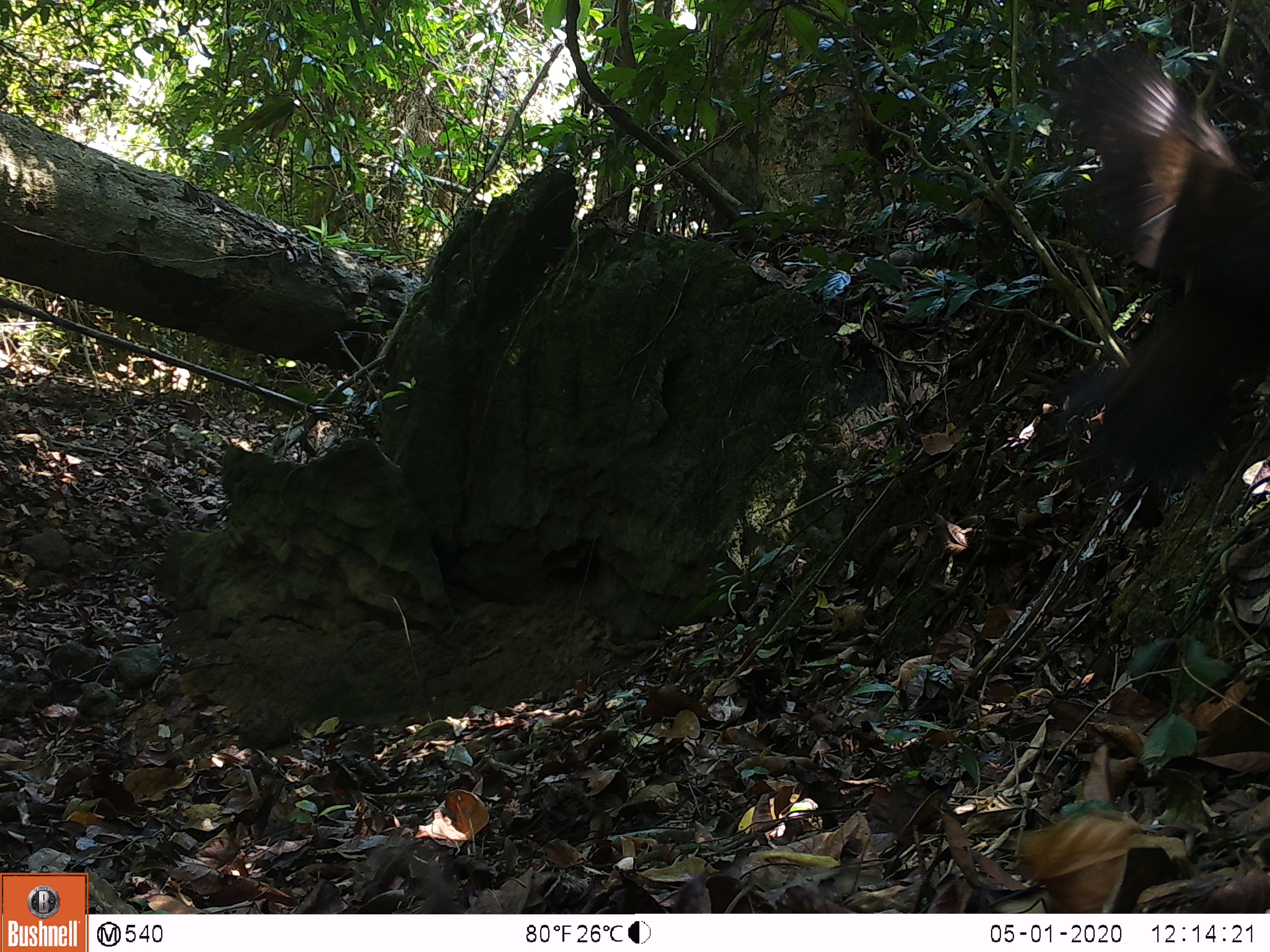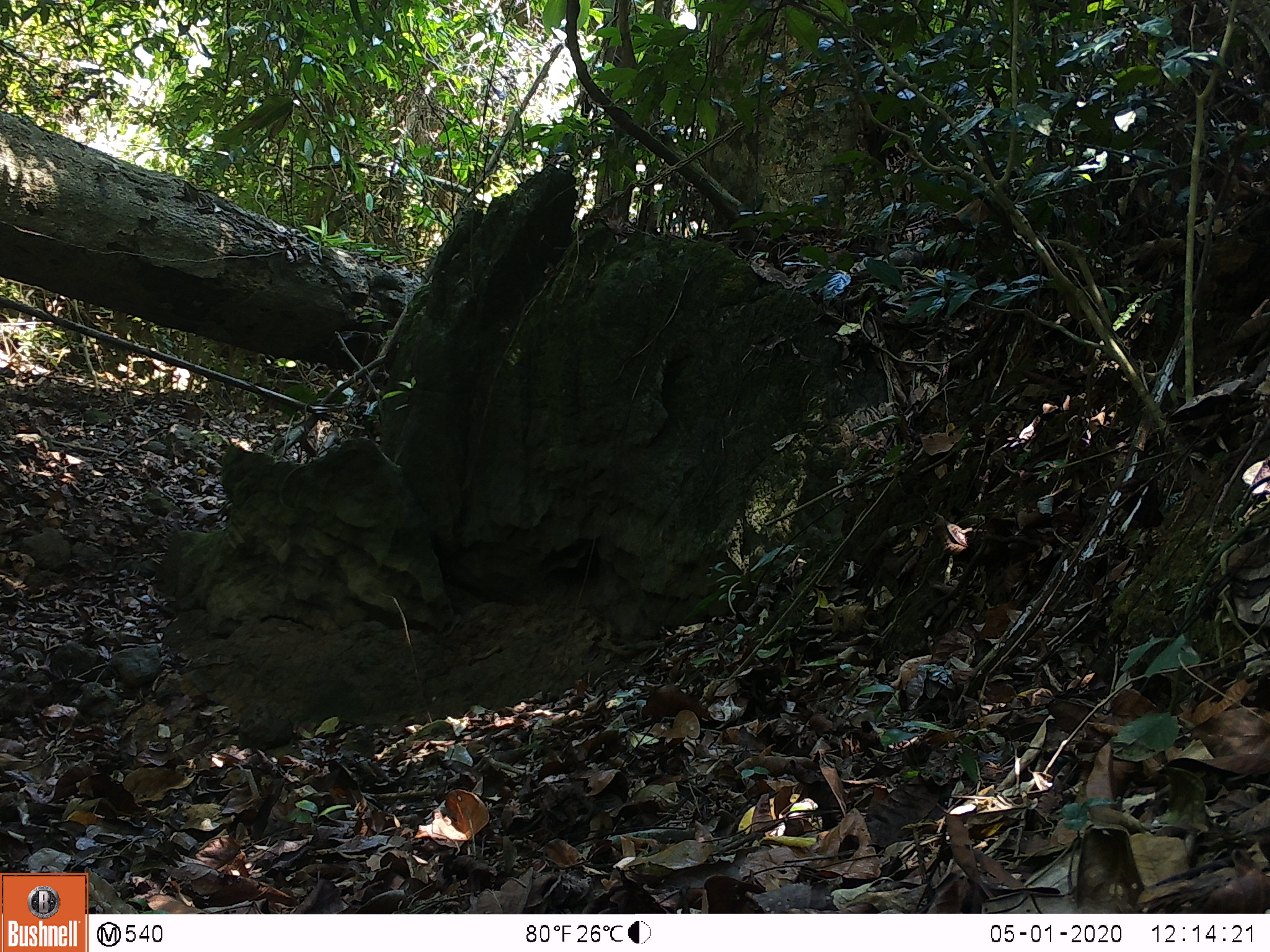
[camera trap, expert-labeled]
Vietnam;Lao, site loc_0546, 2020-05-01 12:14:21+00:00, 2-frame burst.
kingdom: Animalia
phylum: Chordata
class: Aves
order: Galliformes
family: Phasianidae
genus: Gallus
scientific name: Gallus gallus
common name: red junglefowl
Red junglefowl (Gallus gallus). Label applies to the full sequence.